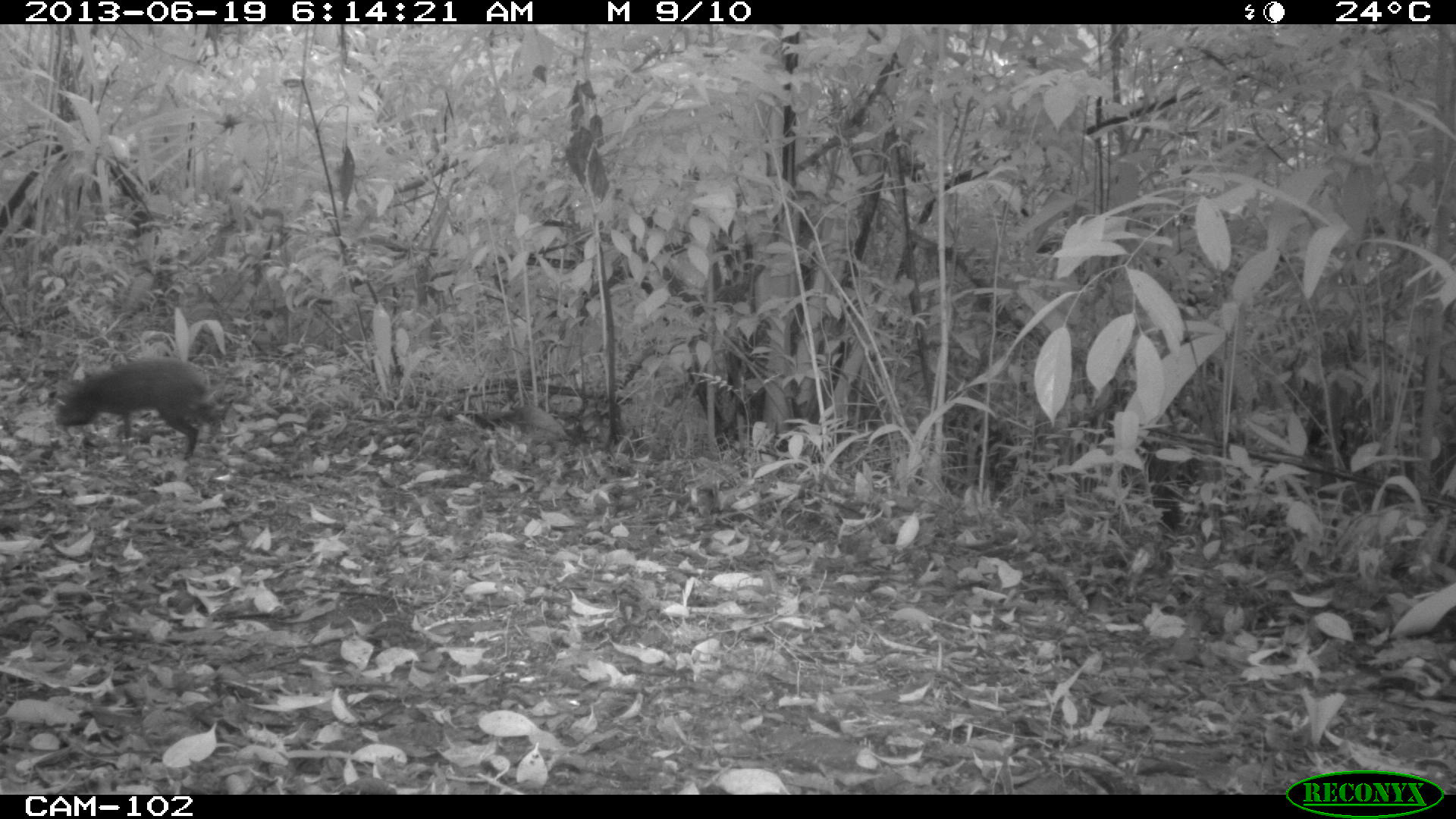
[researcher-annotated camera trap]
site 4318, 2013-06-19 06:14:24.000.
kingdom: Animalia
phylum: Chordata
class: Mammalia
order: Rodentia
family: Dasyproctidae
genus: Dasyprocta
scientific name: Dasyprocta punctata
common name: central american agouti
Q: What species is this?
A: Dasyprocta punctata (central american agouti).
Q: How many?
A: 1.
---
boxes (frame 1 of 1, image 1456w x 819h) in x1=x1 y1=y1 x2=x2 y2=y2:
dasyprocta punctata: x1=55 y1=355 x2=228 y2=460